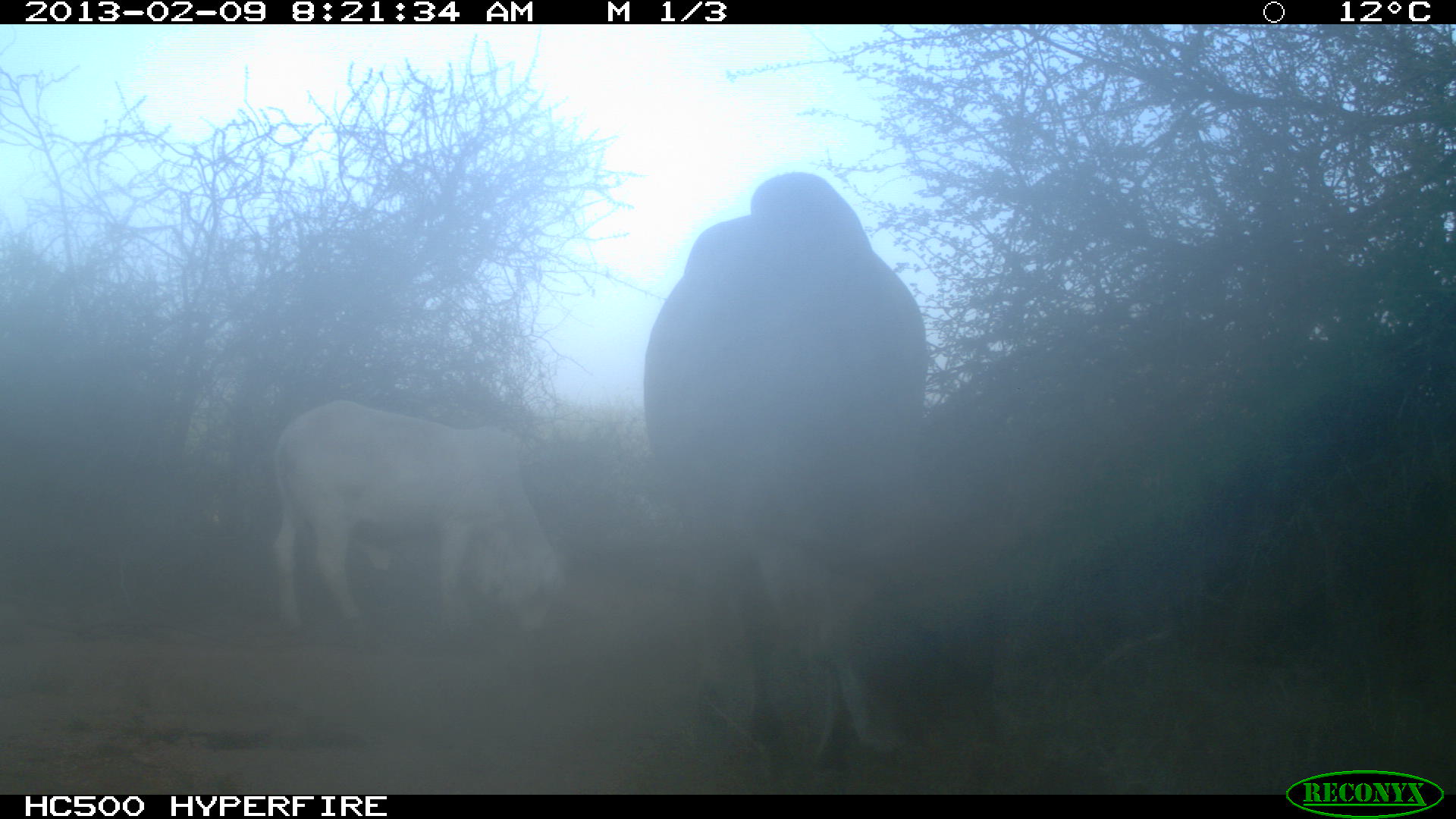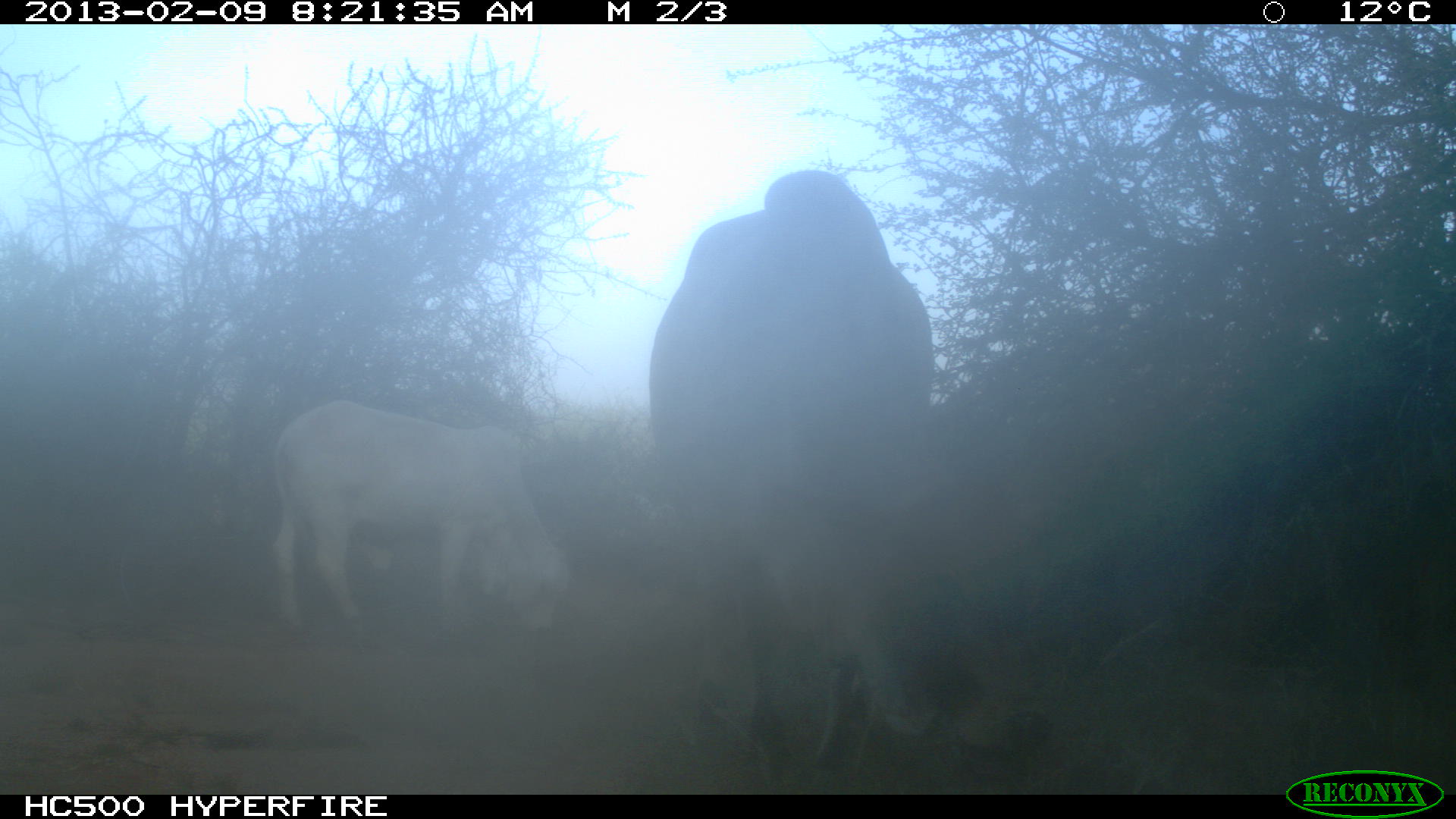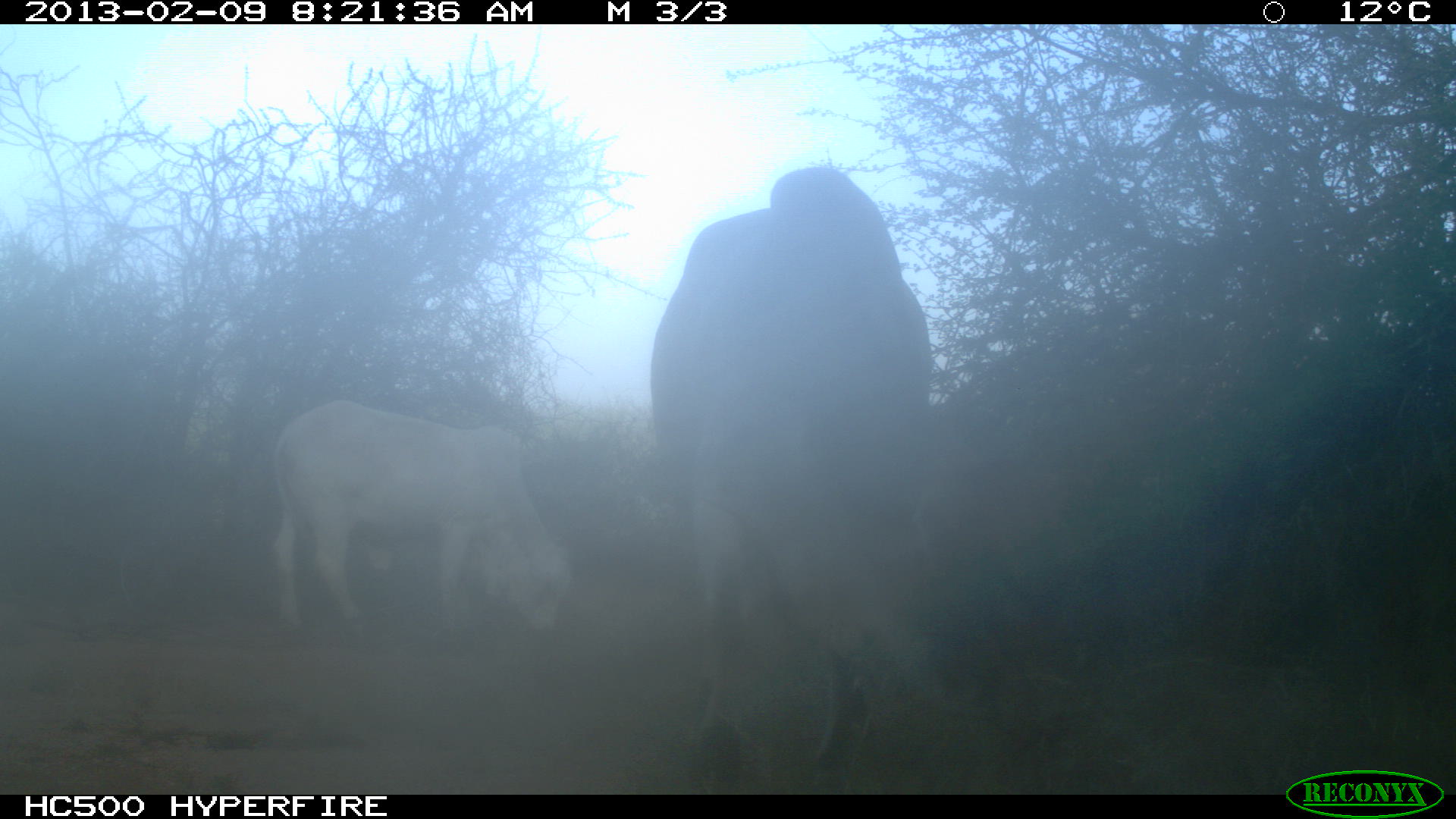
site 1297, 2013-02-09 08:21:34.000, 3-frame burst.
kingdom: Animalia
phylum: Chordata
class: Mammalia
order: Artiodactyla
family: Bovidae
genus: Bos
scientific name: Bos taurus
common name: domestic cattle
Bos taurus (domestic cattle), count 2.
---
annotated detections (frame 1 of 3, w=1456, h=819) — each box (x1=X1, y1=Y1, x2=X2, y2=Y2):
bos taurus: (x1=644, y1=168, x2=926, y2=781); (x1=265, y1=402, x2=563, y2=637)